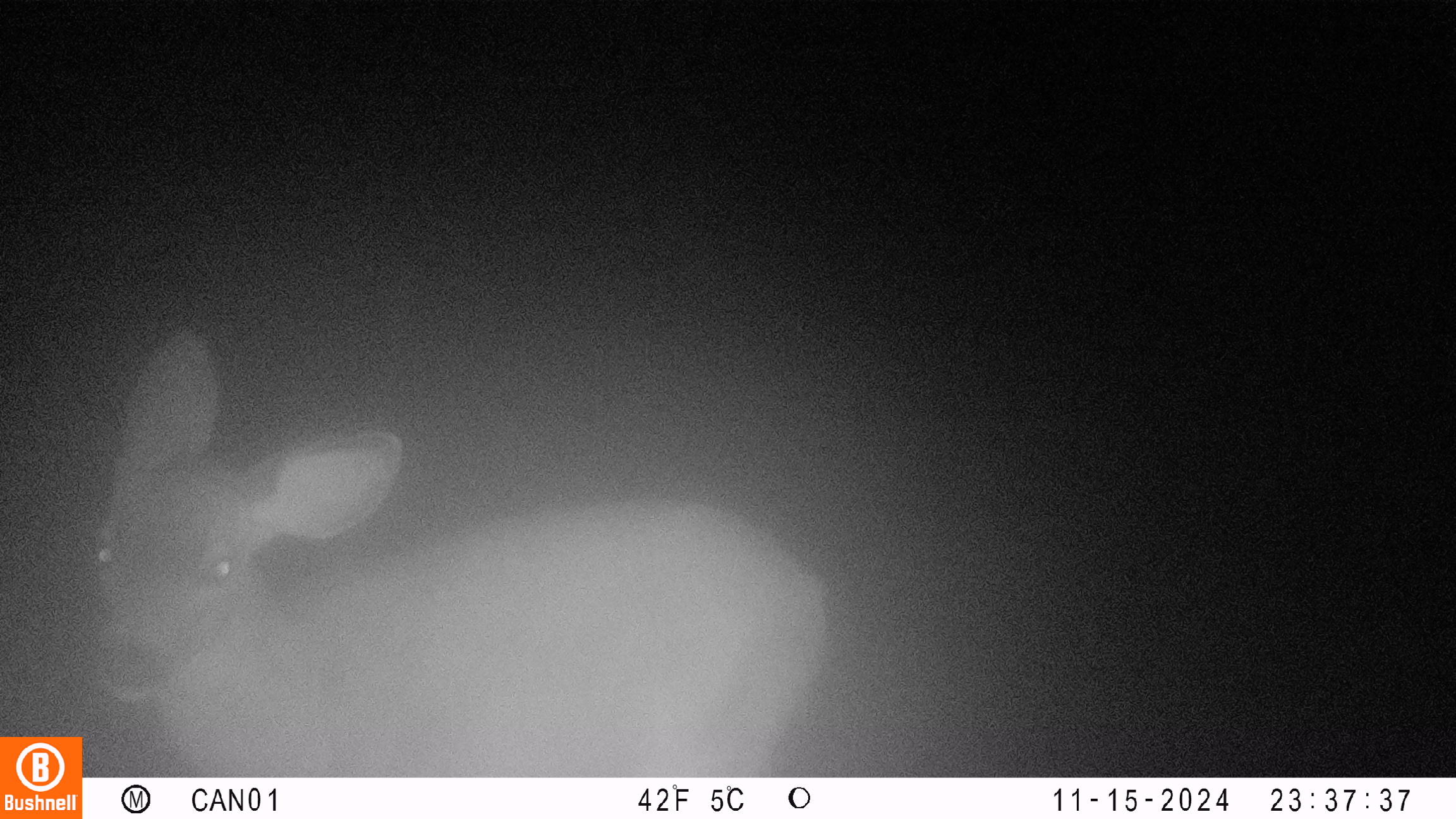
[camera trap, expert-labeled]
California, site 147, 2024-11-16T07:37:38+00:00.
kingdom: Animalia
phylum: Chordata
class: Mammalia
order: Artiodactyla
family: Cervidae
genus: Odocoileus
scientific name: Odocoileus hemionus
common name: mule deer